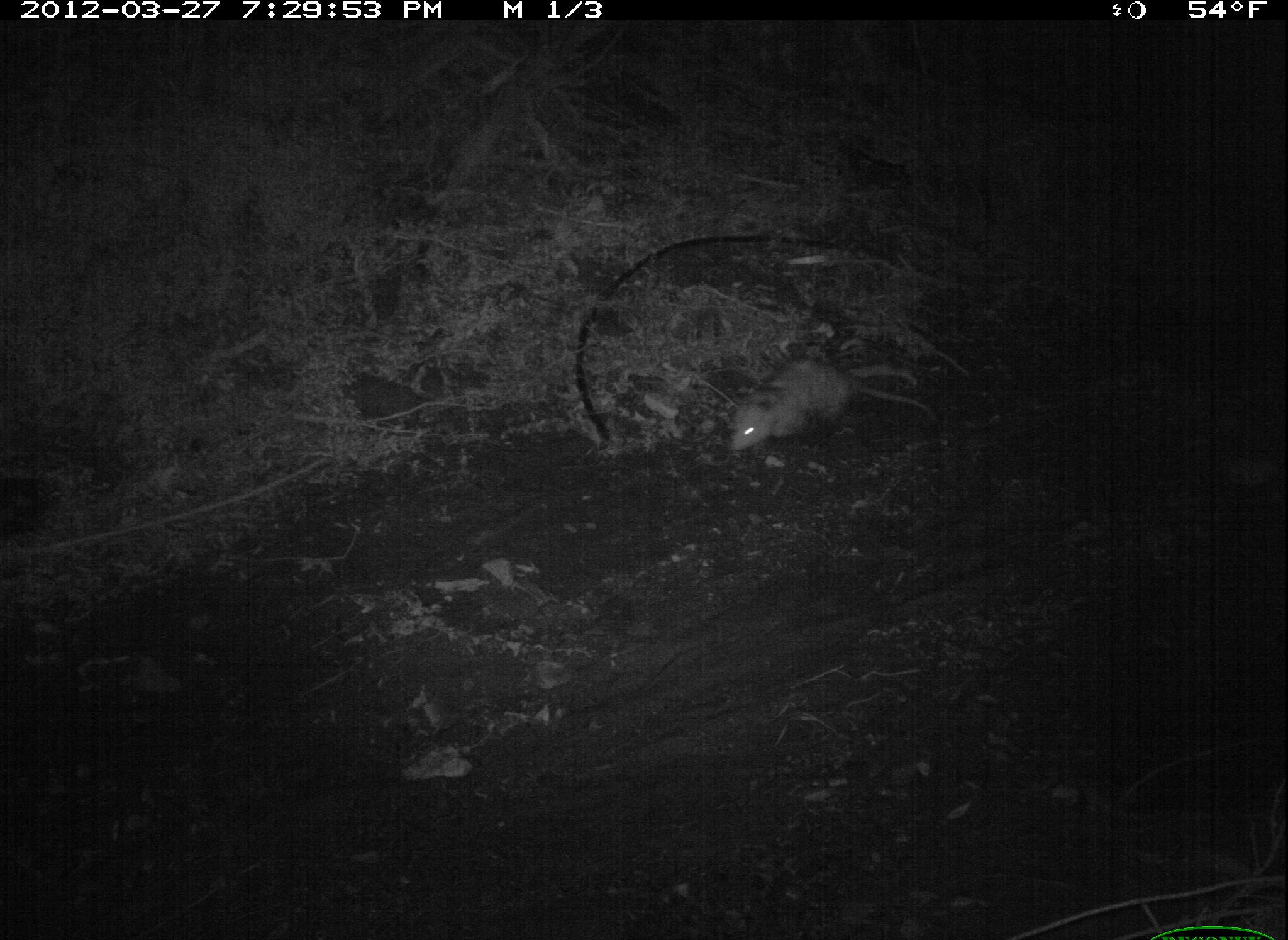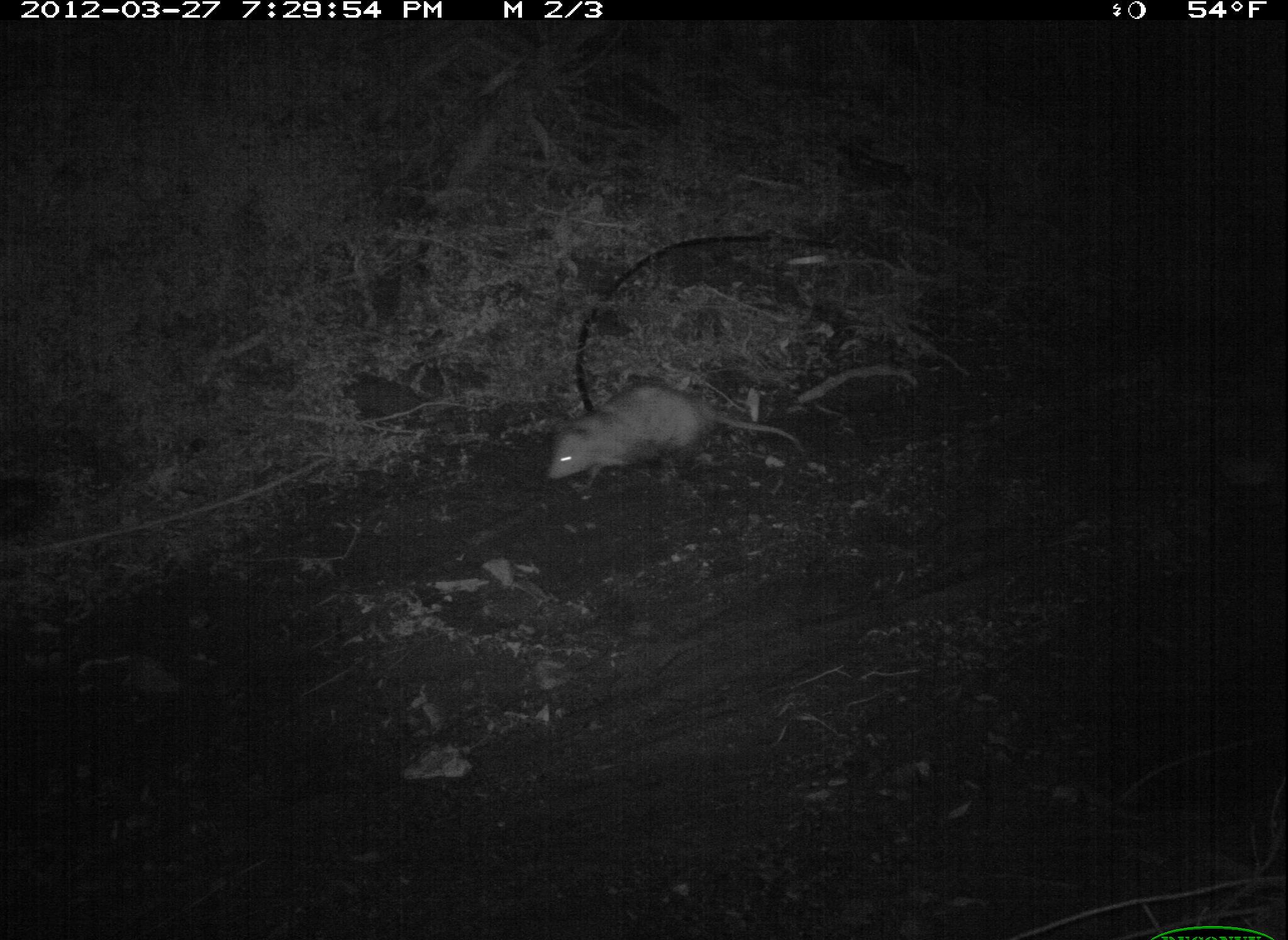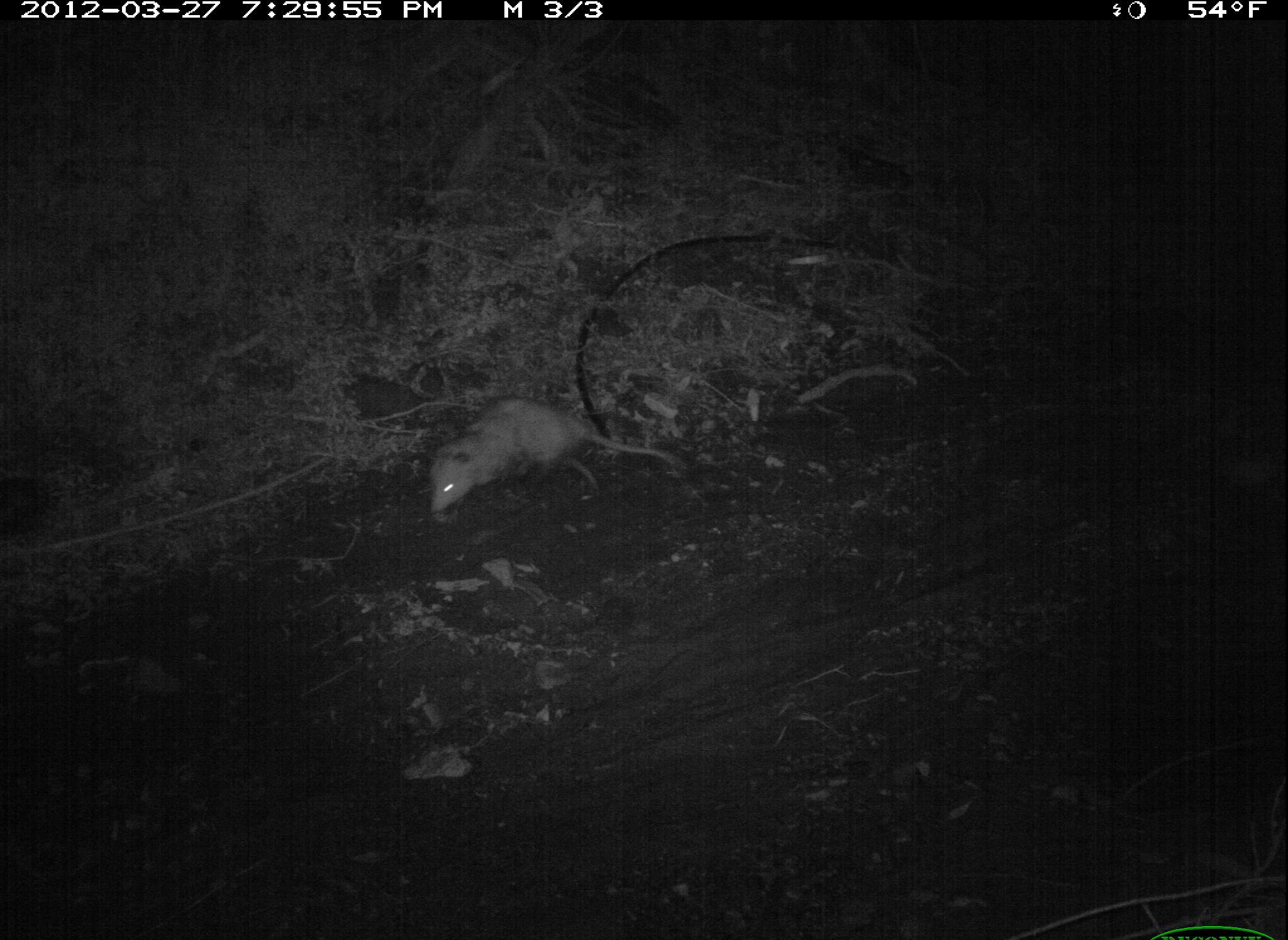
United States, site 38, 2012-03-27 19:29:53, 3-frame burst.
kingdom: Animalia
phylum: Chordata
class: Mammalia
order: Didelphimorphia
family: Didelphidae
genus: Didelphis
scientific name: Didelphis virginiana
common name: virginia opossum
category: opossum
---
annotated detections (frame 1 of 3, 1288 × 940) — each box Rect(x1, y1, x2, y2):
opossum: Rect(715, 351, 953, 475)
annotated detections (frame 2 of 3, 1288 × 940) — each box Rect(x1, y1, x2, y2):
opossum: Rect(546, 366, 805, 488)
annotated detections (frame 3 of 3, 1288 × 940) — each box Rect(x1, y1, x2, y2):
opossum: Rect(422, 390, 697, 525)